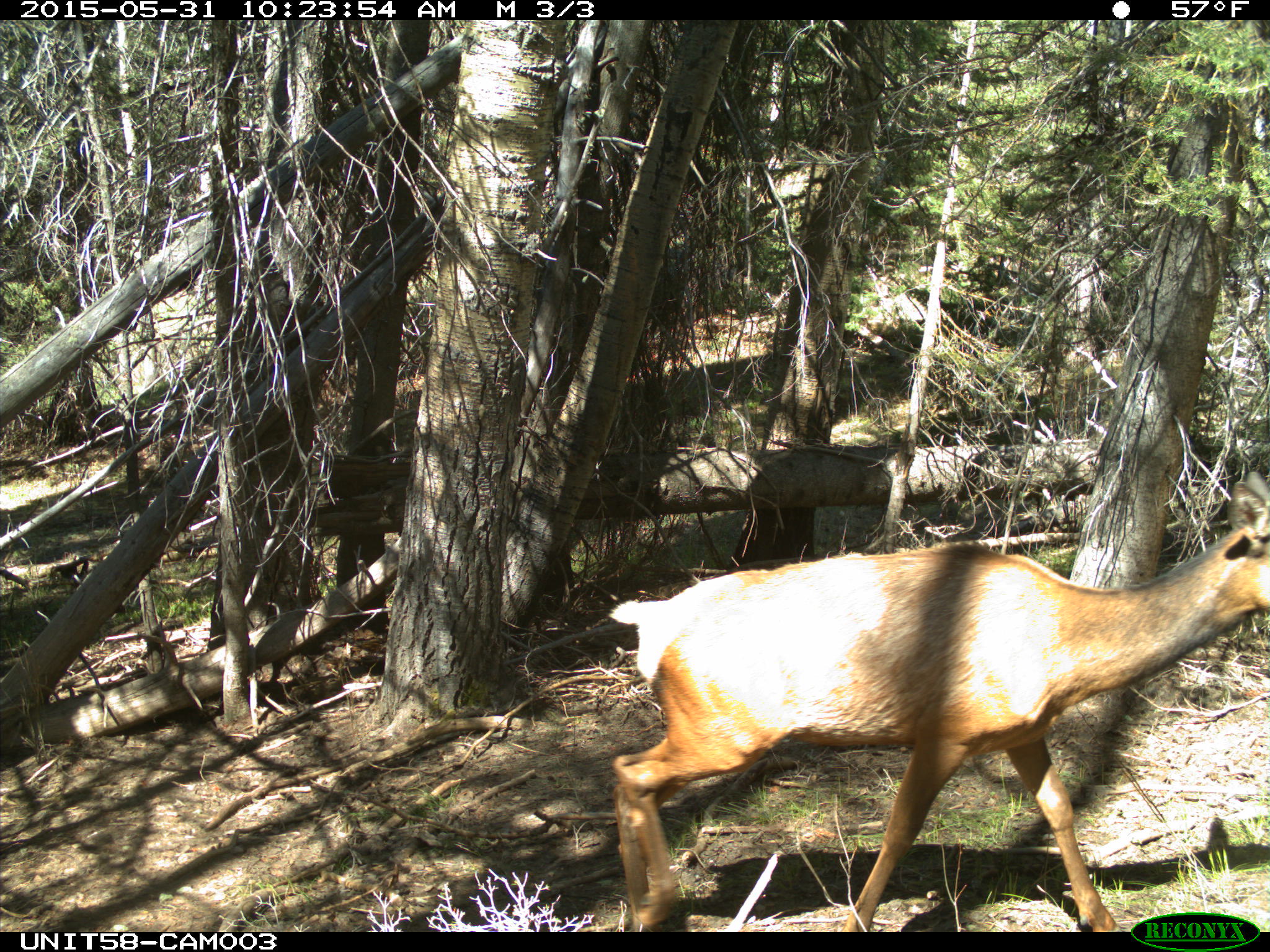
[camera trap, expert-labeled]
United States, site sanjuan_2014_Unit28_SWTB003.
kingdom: Animalia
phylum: Chordata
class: Mammalia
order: Artiodactyla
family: Cervidae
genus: Cervus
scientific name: Cervus elaphus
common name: red deer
Cervus elaphus (red deer).